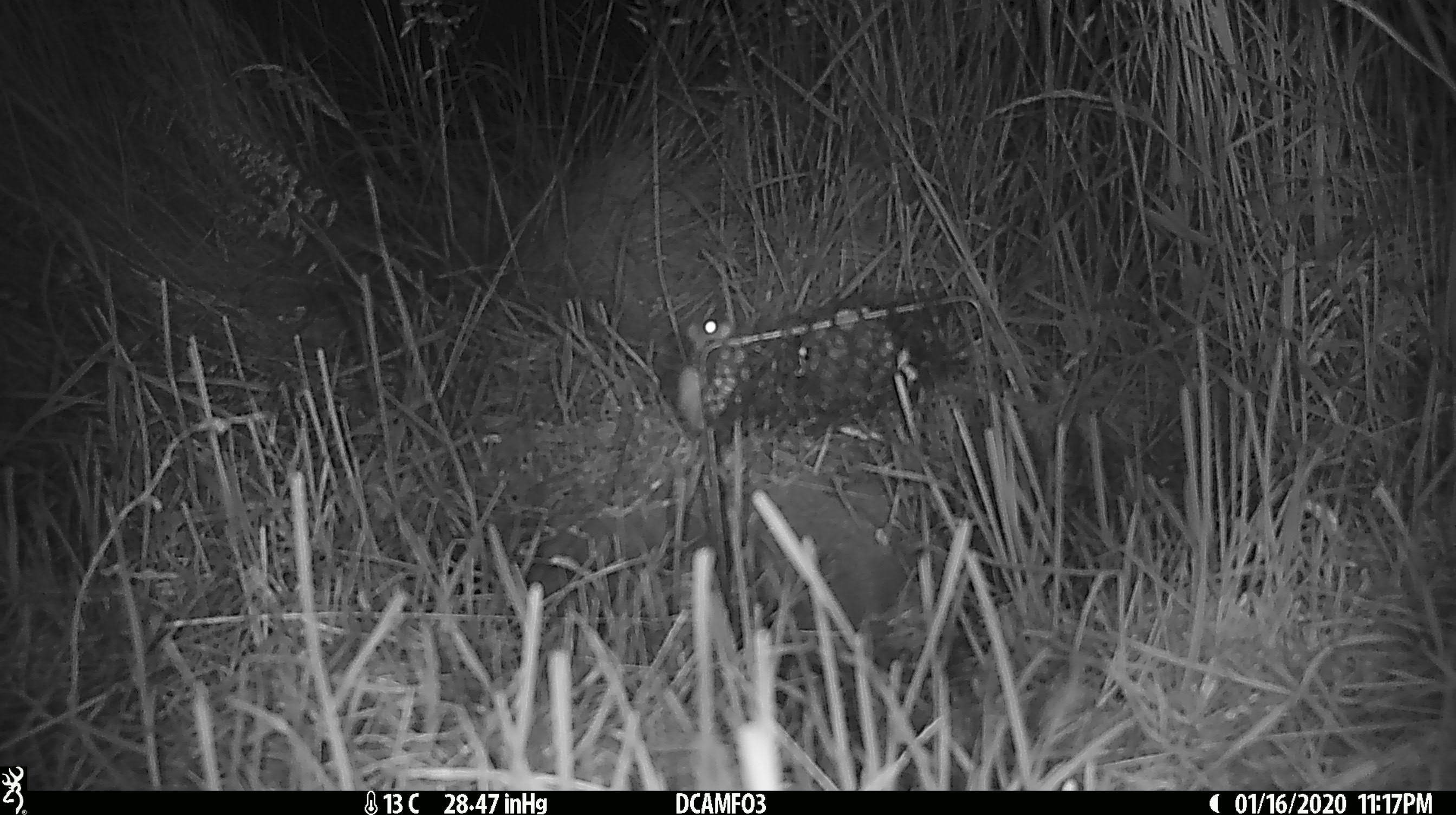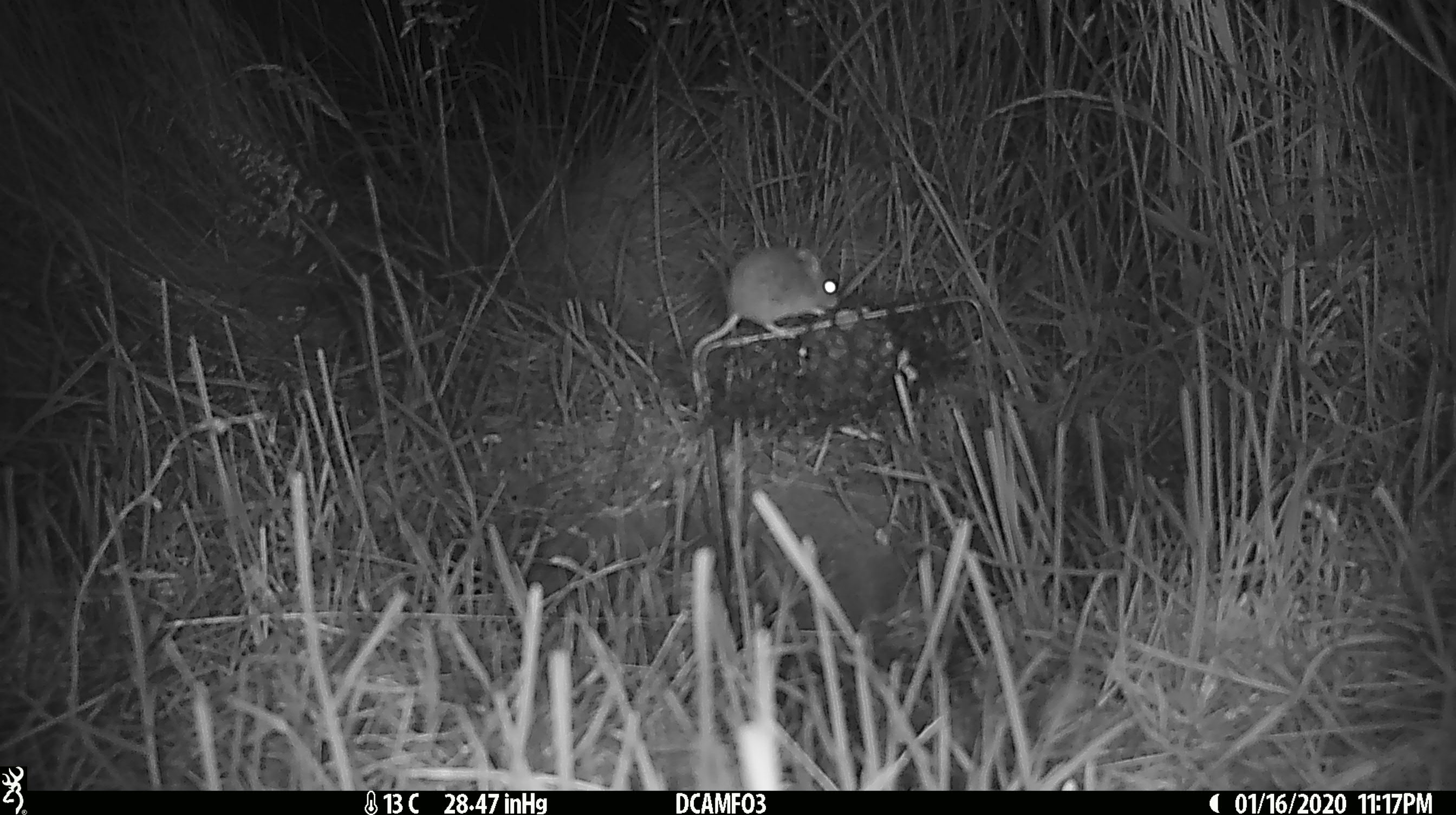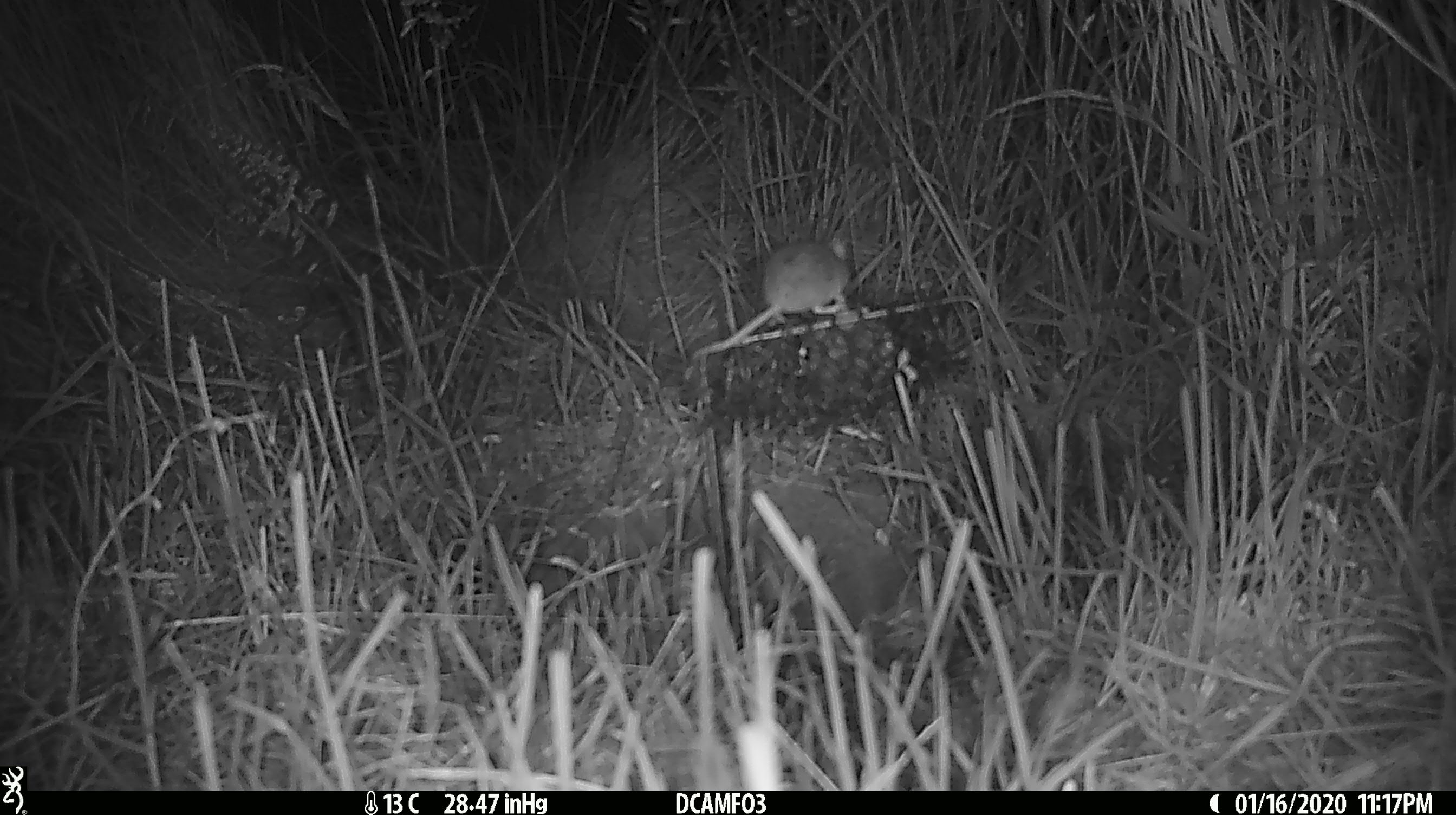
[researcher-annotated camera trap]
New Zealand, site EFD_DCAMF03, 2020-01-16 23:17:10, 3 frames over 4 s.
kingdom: Animalia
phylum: Chordata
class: Mammalia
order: Rodentia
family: Muridae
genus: Mus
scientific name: Mus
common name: mouse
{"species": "mouse (Mus)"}